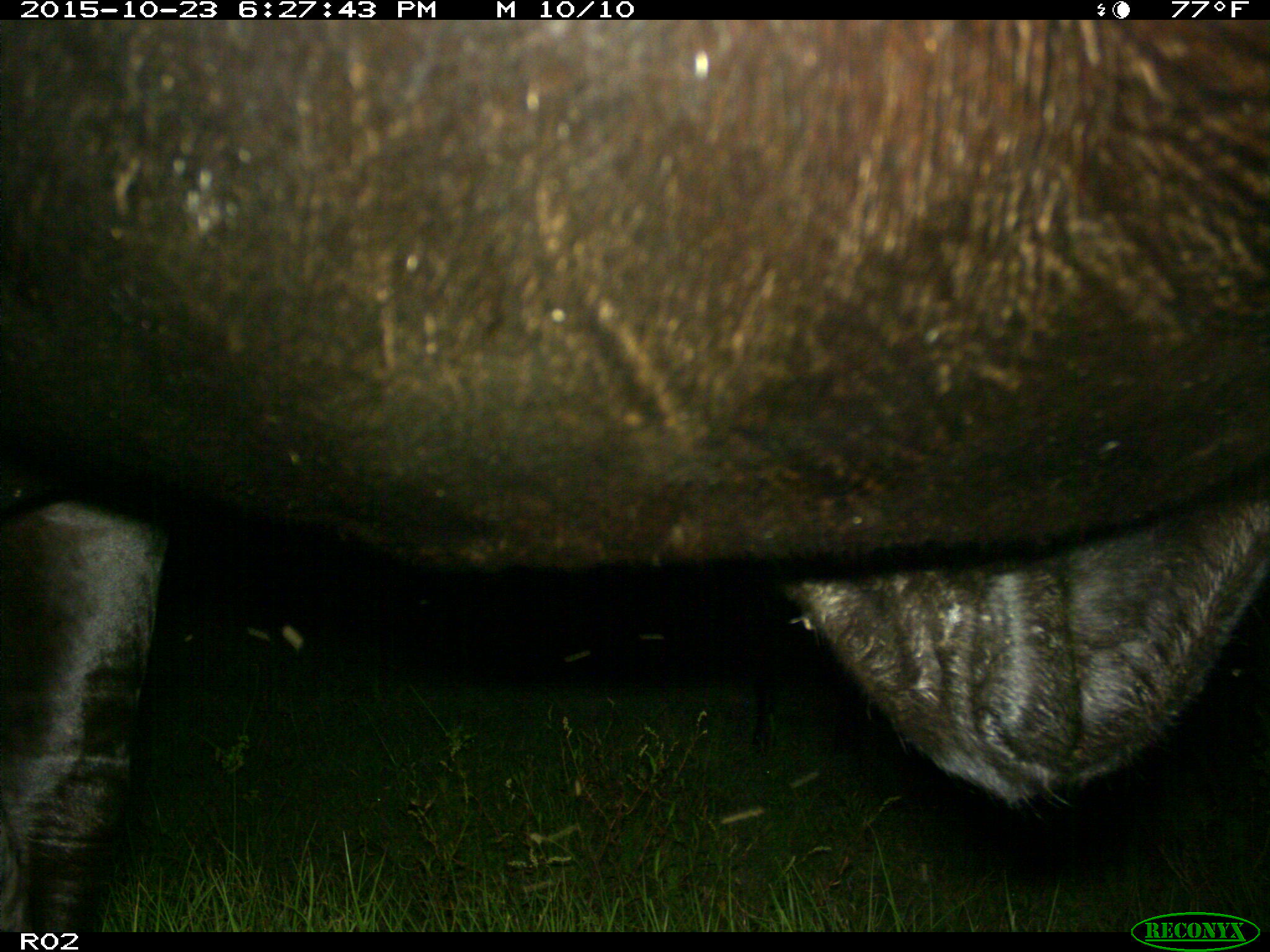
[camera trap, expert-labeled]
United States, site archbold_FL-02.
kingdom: Animalia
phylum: Chordata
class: Mammalia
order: Artiodactyla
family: Bovidae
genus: Bos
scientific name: Bos taurus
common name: domestic cow